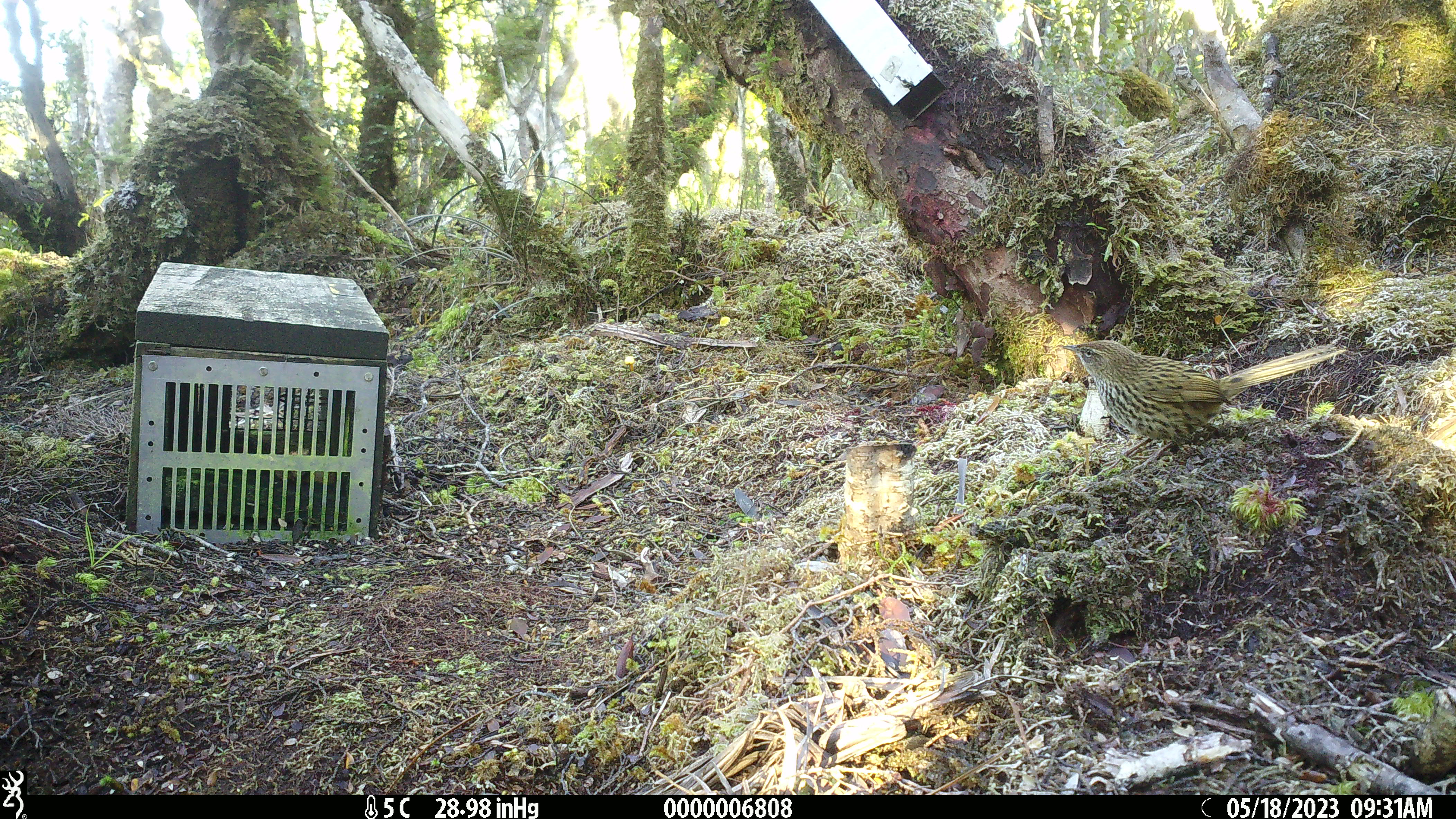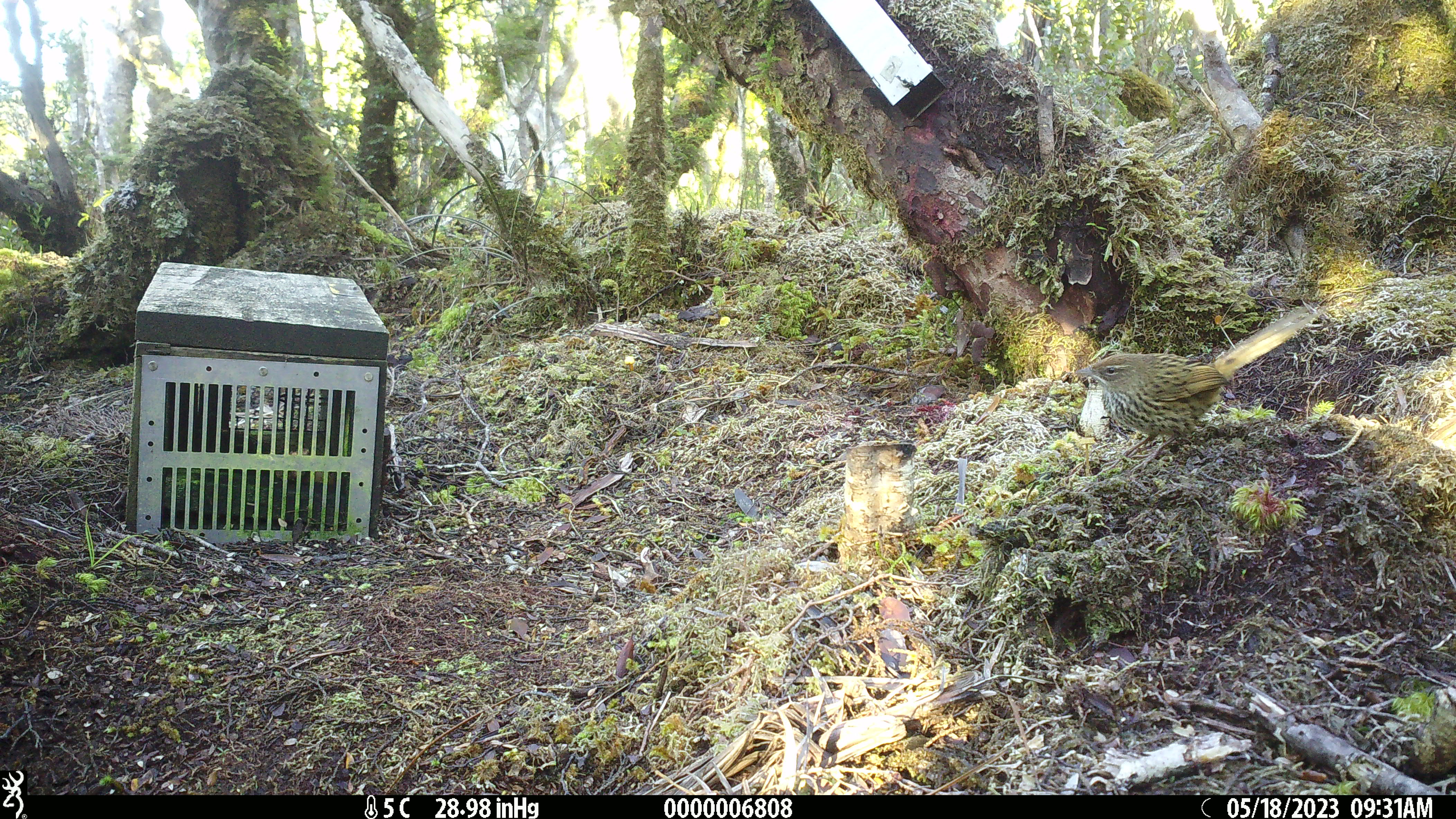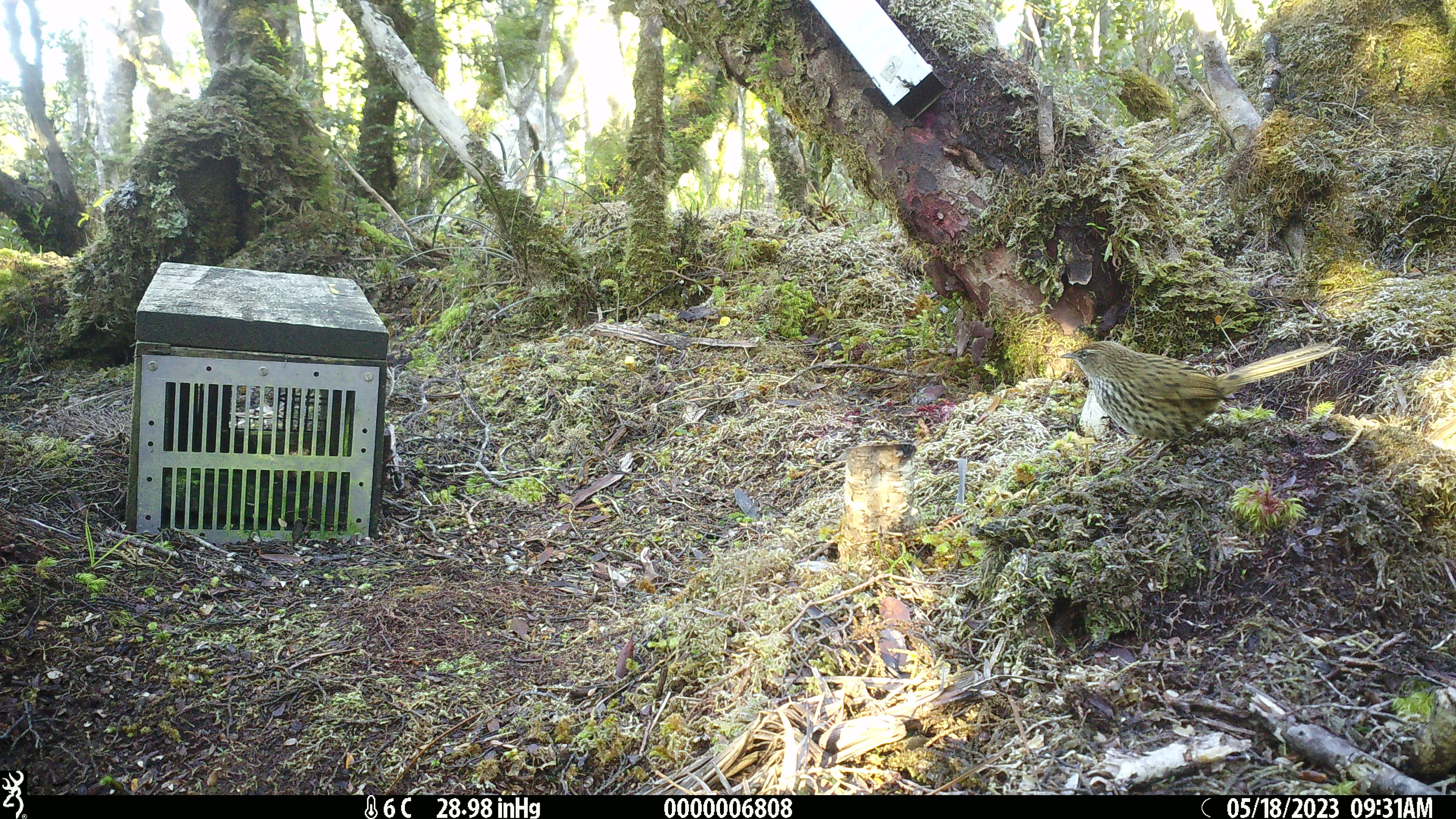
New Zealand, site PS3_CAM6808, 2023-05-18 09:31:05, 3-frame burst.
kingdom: Animalia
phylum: Chordata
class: Aves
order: Passeriformes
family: Locustellidae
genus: Megalurus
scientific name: Bowdleria punctata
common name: new zealand fernbird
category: fernbird